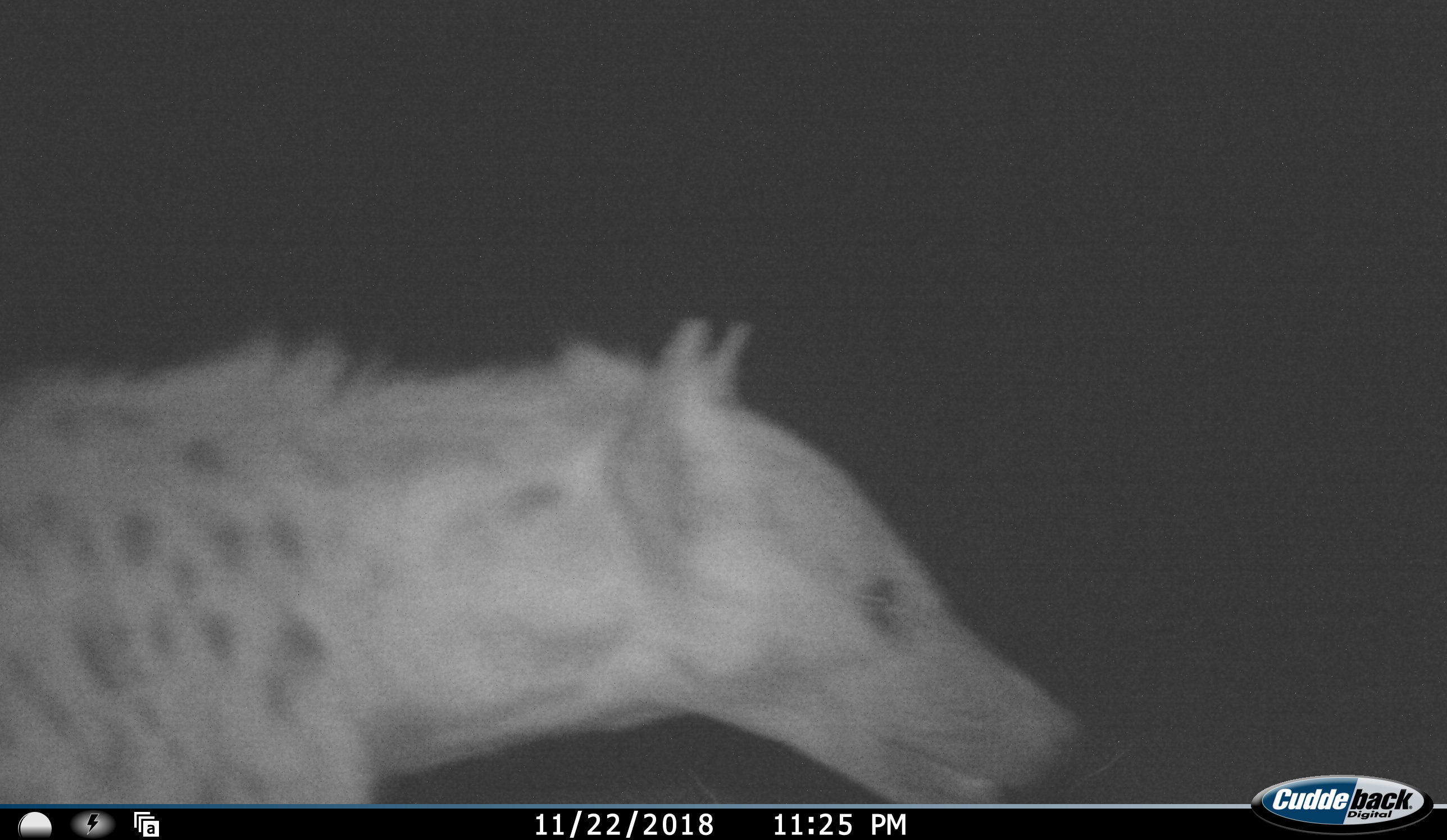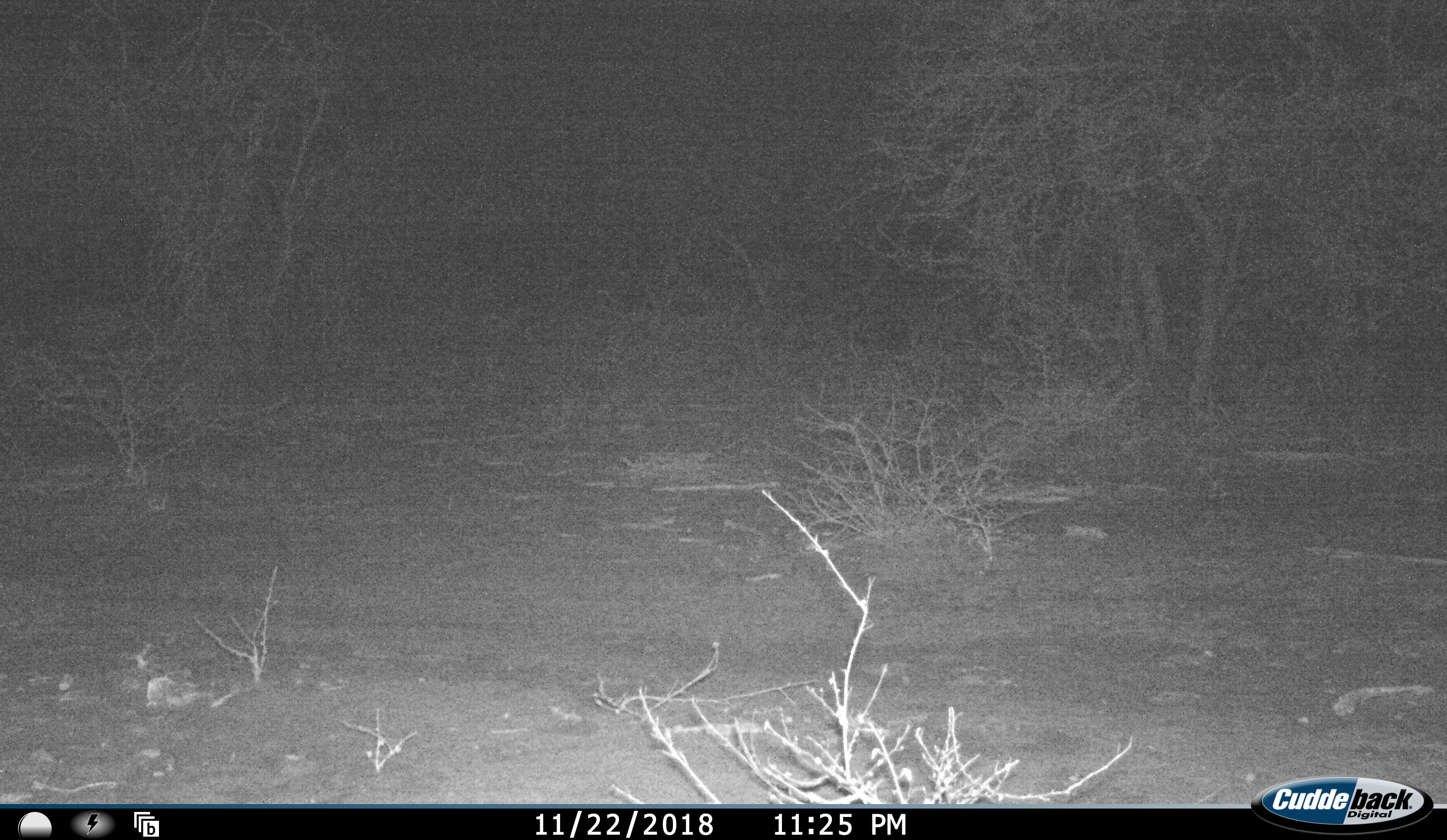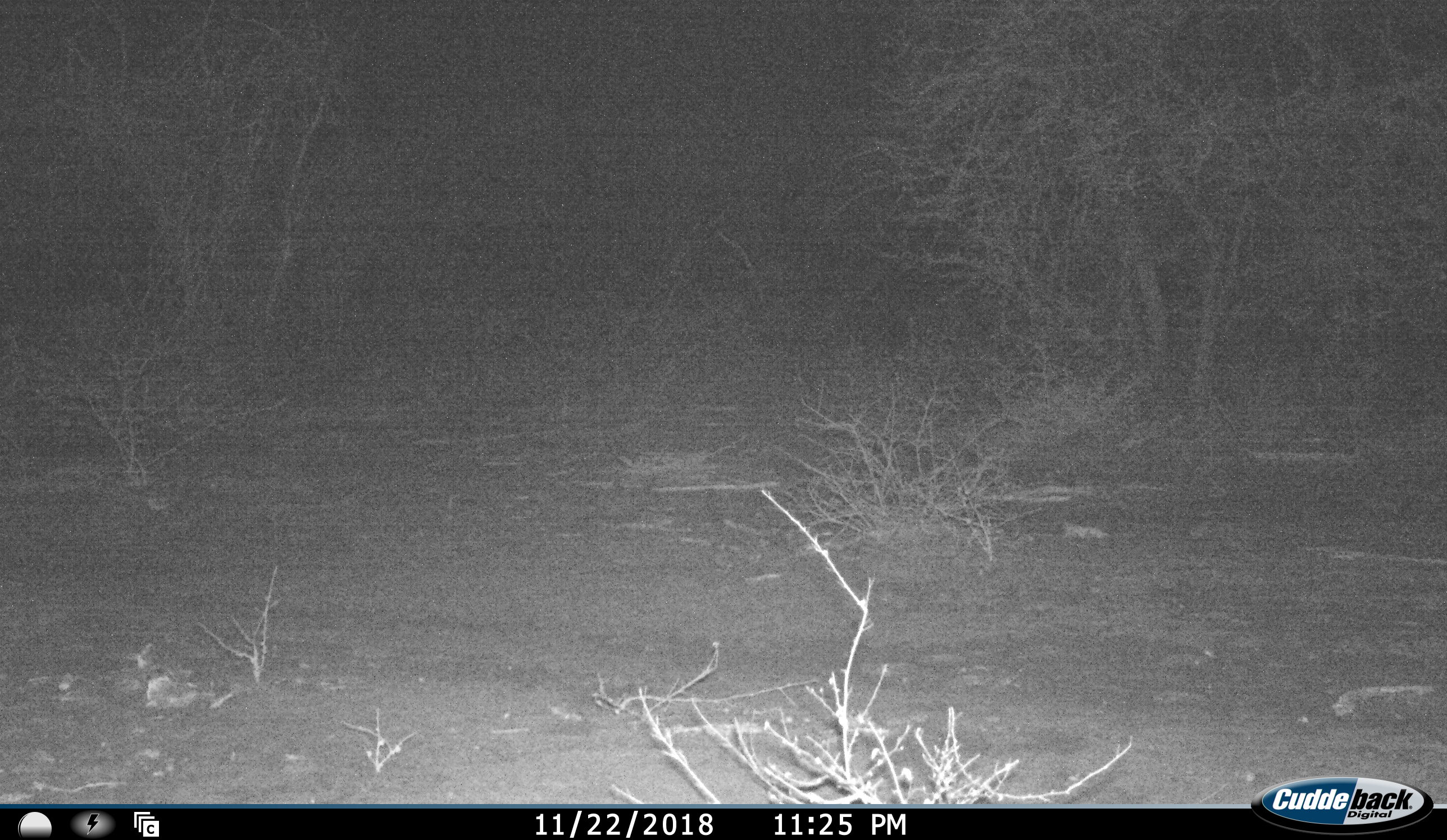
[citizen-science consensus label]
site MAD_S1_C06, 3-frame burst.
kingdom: Animalia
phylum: Chordata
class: Mammalia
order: Carnivora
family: Hyaenidae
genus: Crocuta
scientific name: Crocuta crocuta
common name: spotted hyena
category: hyenaspotted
Hyenaspotted (spotted hyena) (Crocuta crocuta), count 1. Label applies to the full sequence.